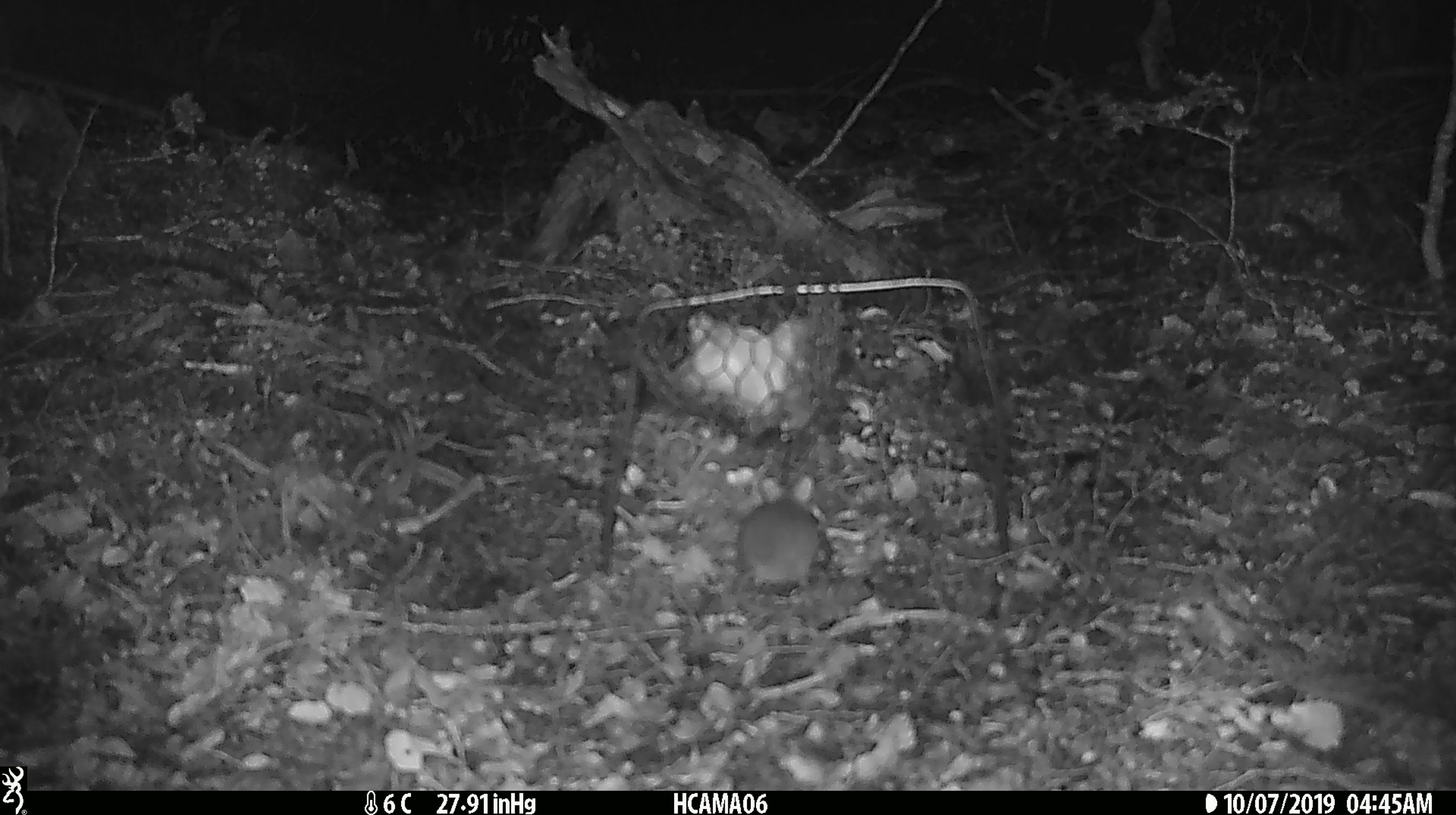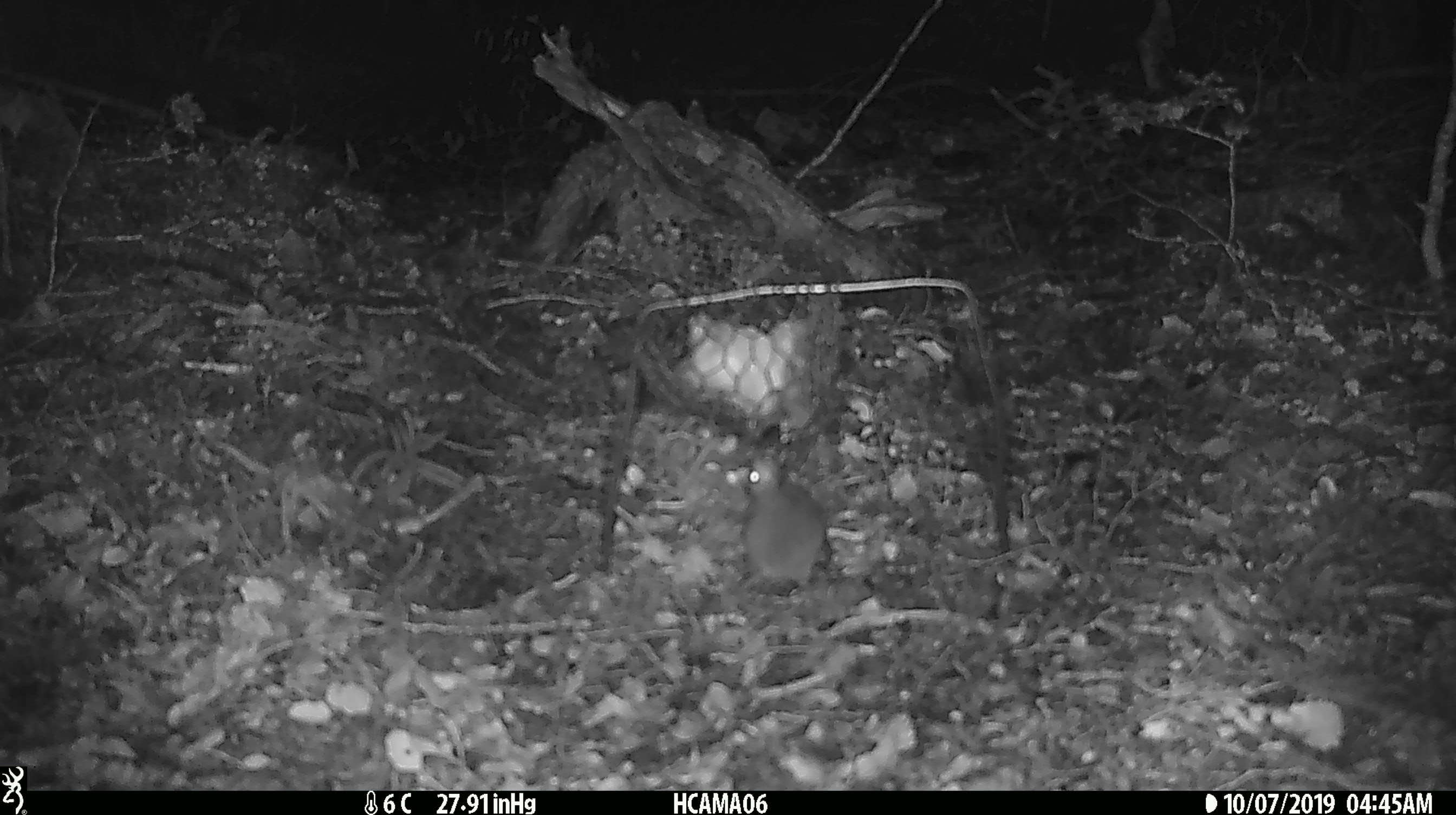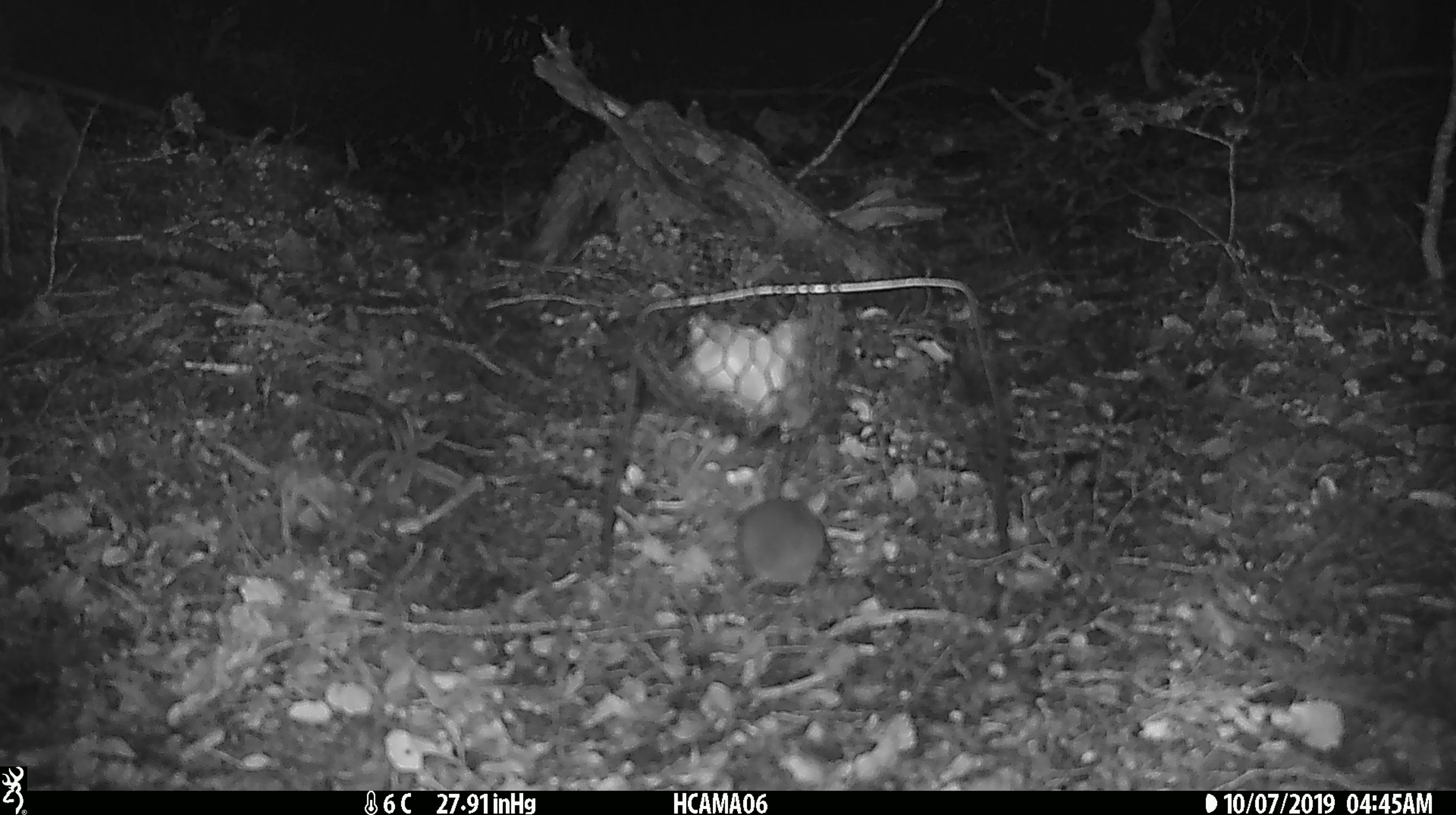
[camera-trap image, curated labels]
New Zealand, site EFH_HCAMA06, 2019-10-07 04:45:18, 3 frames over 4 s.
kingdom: Animalia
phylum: Chordata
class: Mammalia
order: Rodentia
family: Muridae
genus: Mus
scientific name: Mus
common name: mouse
Mouse (Mus).